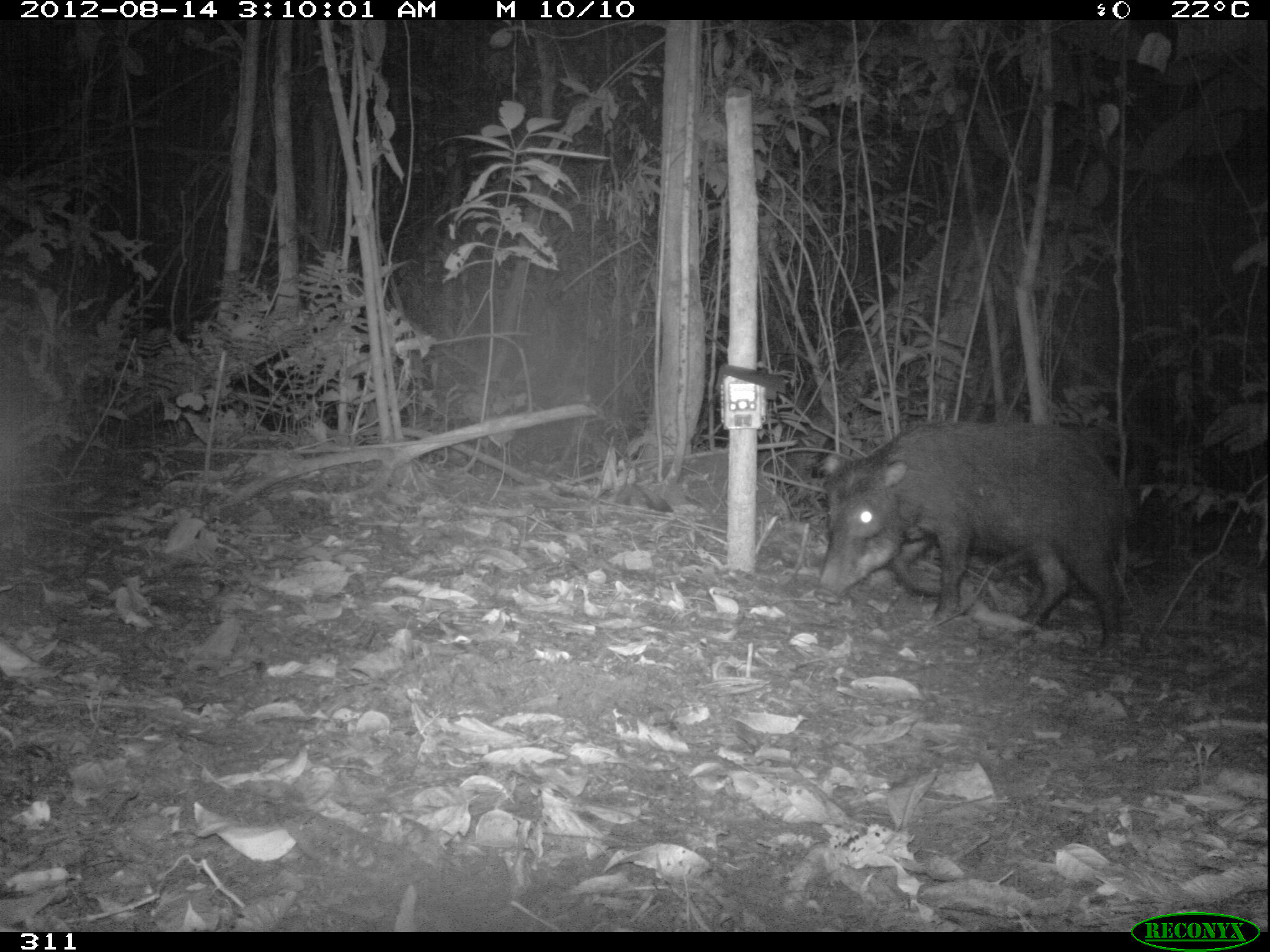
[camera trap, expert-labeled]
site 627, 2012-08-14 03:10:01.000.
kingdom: Animalia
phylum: Chordata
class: Mammalia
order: Artiodactyla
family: Tayassuidae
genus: Tayassu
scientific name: Tayassu pecari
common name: white-lipped peccary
Tayassu pecari (white-lipped peccary).